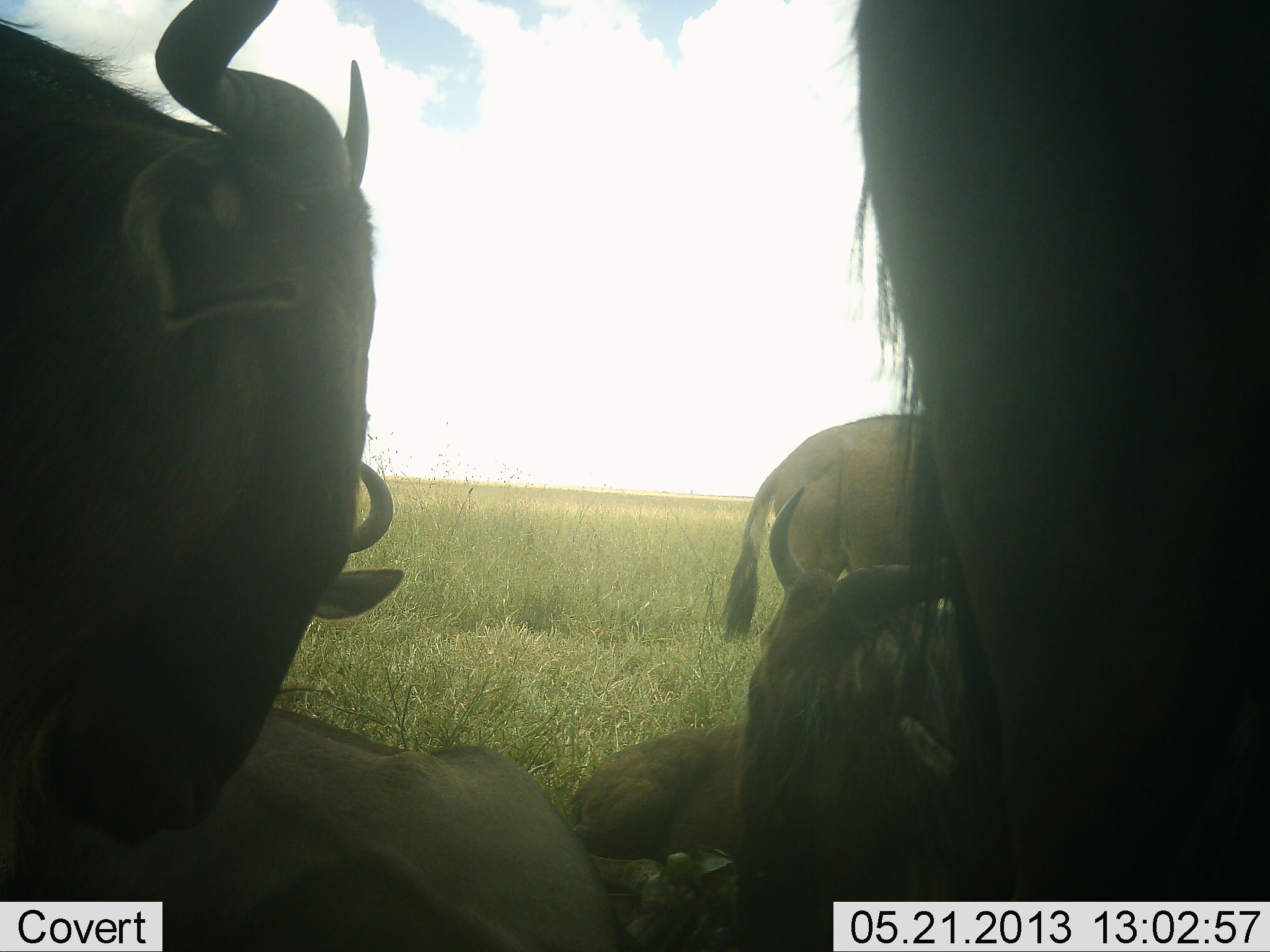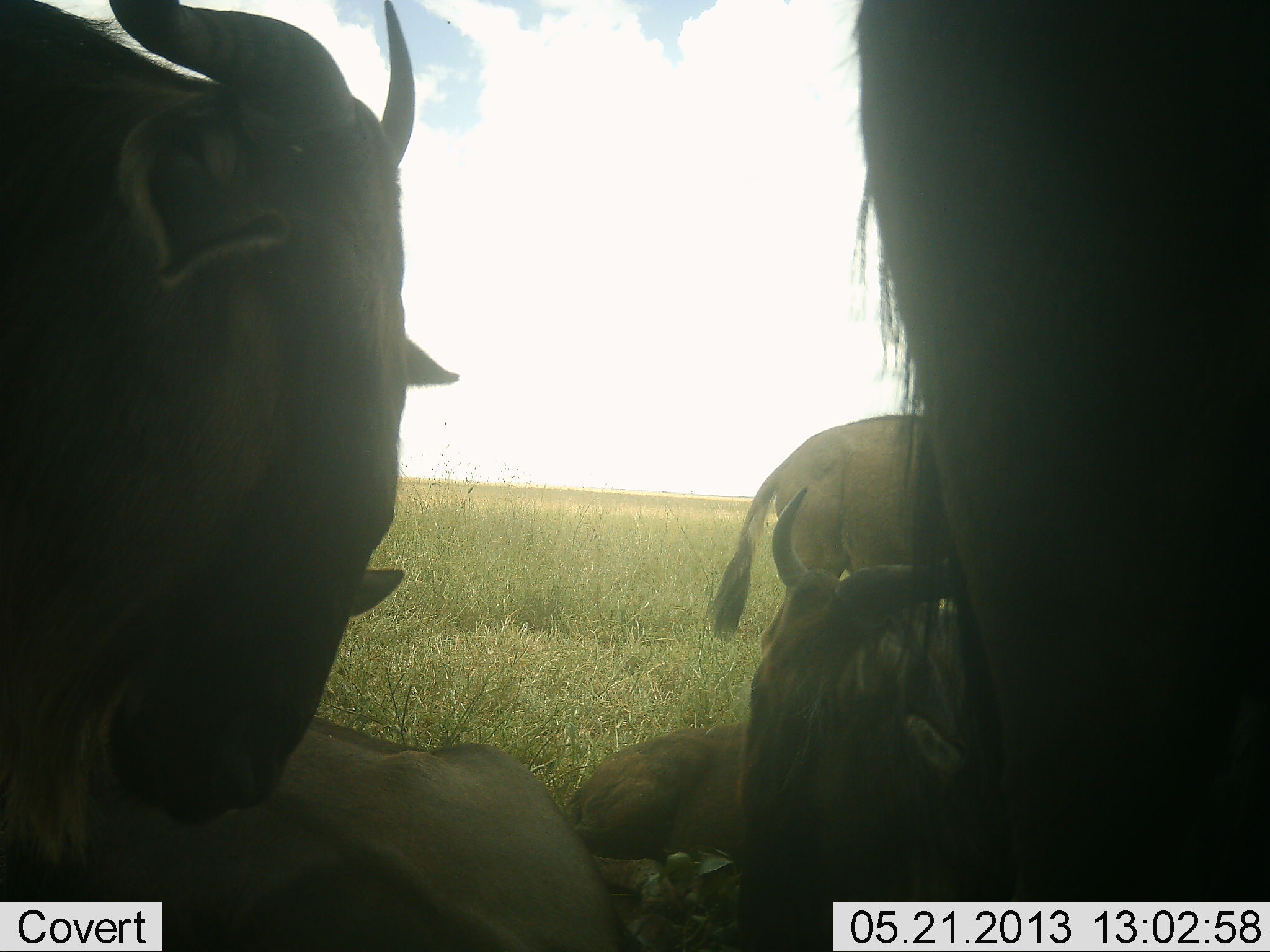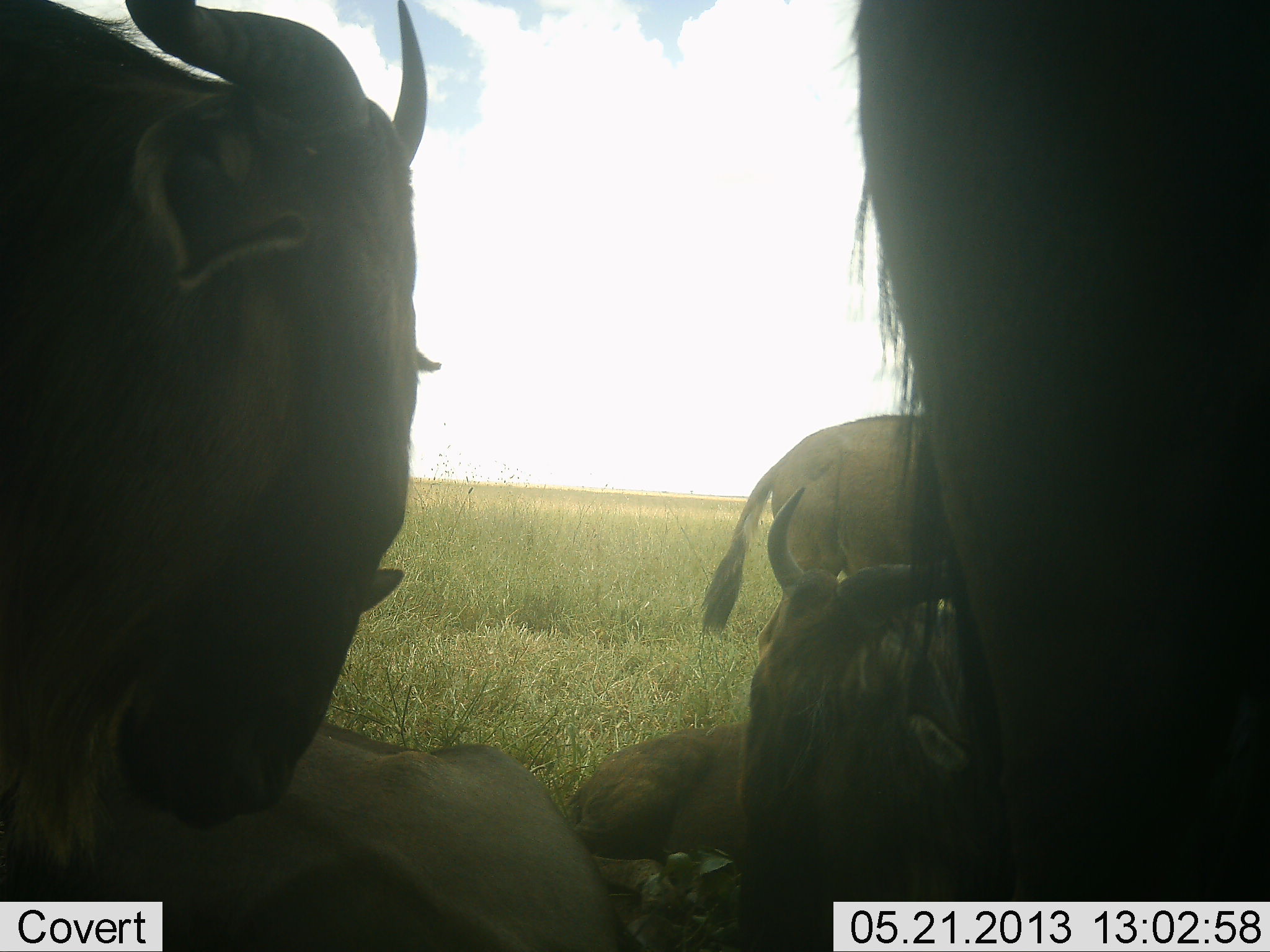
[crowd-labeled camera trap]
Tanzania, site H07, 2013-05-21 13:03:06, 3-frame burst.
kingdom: Animalia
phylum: Chordata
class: Mammalia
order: Artiodactyla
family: Bovidae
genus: Connochaetes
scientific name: Connochaetes taurinus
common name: blue wildebeest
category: wildebeest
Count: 6.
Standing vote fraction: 50%.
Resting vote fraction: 100%.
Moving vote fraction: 0%.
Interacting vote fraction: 10%.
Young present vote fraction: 40%.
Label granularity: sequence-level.